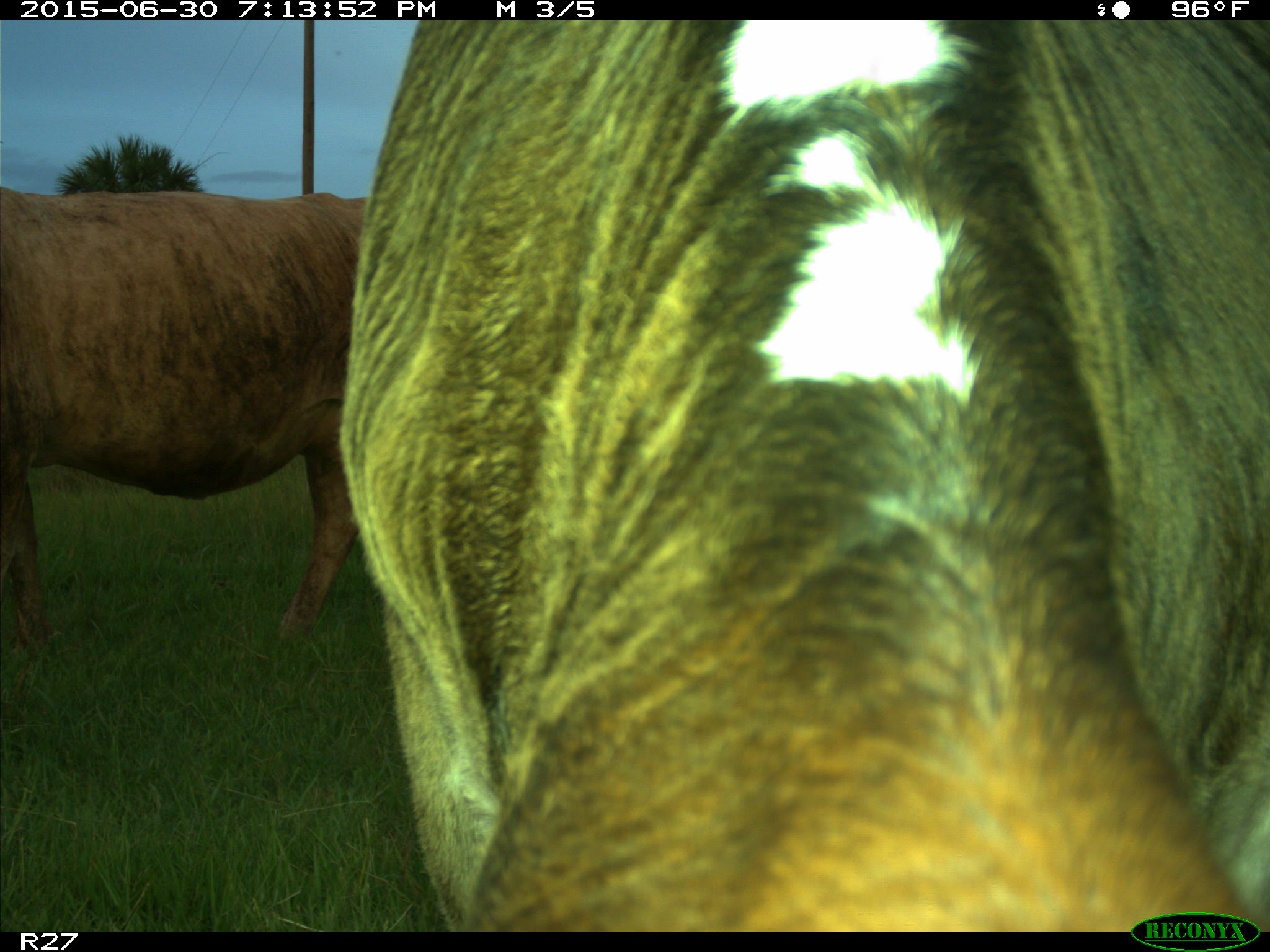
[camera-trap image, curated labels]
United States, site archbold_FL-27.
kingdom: Animalia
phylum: Chordata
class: Mammalia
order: Artiodactyla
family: Bovidae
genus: Bos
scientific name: Bos taurus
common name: domestic cow